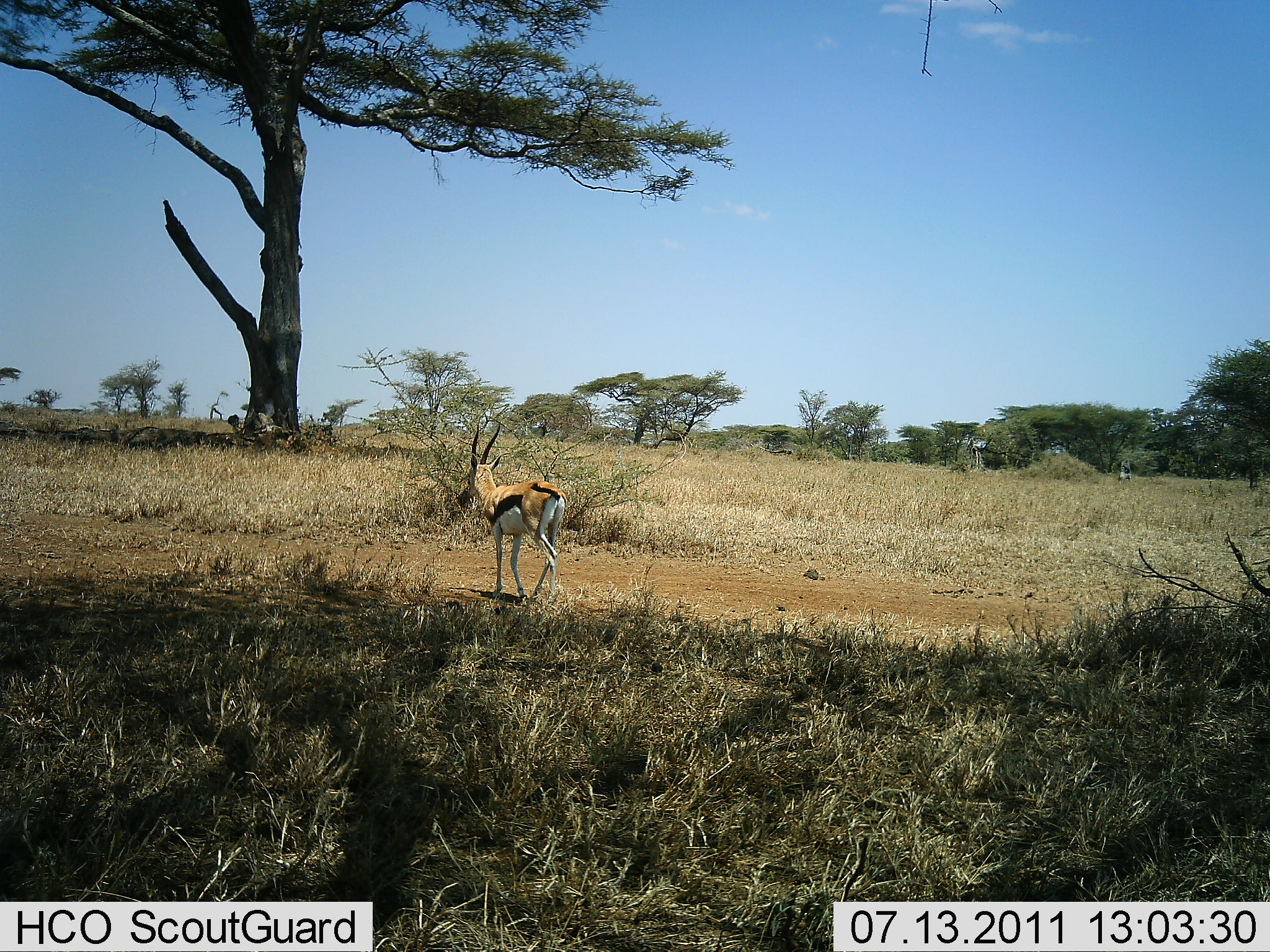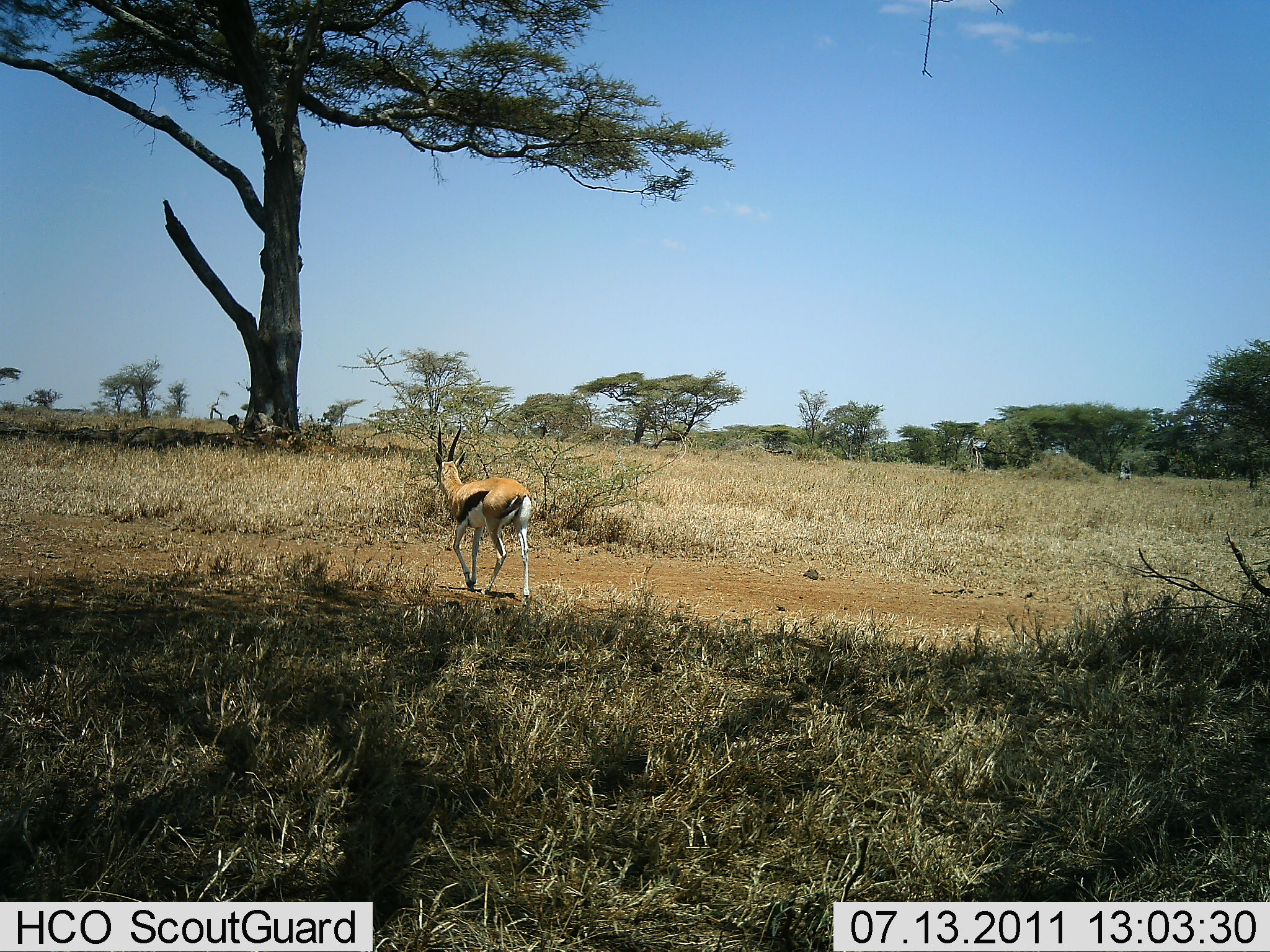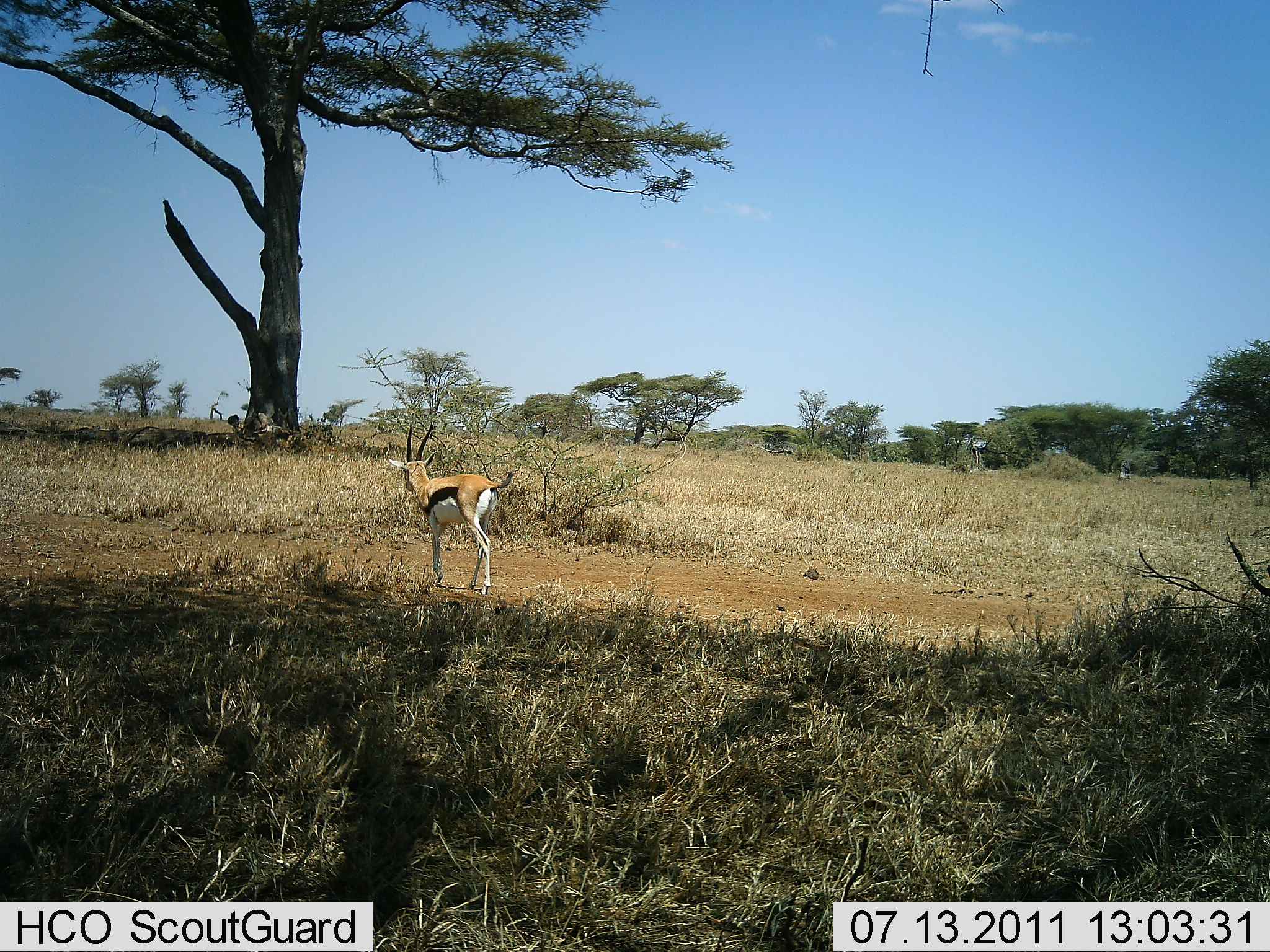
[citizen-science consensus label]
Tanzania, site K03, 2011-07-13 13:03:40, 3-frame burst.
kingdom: Animalia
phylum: Chordata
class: Mammalia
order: Artiodactyla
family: Bovidae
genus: Eudorcas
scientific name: Eudorcas thomsonii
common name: thomson's gazelle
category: gazellethomsons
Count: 1.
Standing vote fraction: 0%.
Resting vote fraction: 0%.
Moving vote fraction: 100%.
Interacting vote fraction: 0%.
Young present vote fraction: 0%.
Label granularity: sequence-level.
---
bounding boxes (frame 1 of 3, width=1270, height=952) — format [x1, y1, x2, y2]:
animal: [465, 418, 569, 604]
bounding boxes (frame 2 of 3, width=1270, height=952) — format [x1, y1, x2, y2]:
animal: [433, 420, 533, 602]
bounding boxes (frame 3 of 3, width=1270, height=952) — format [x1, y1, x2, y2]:
animal: [388, 418, 515, 595]